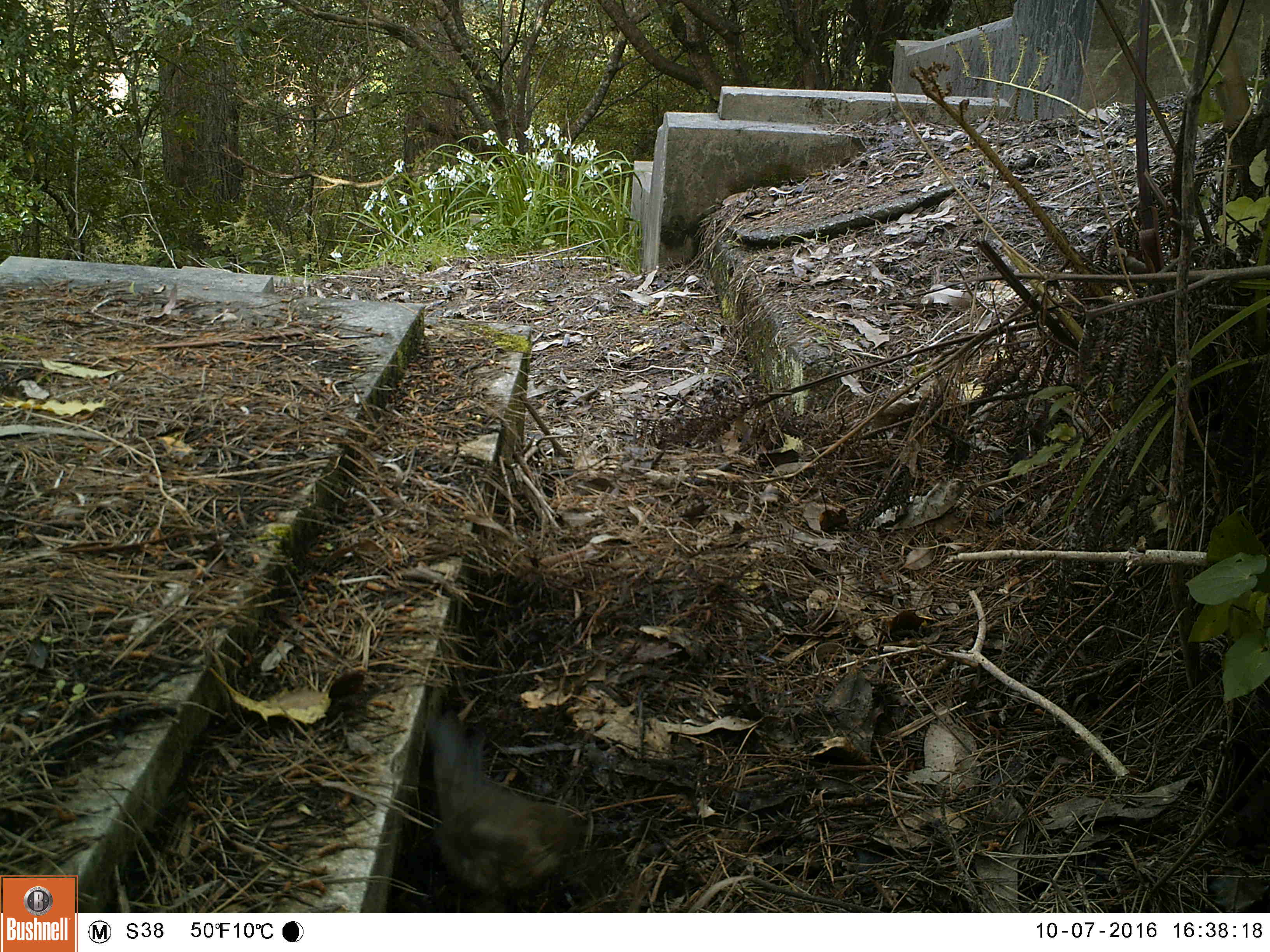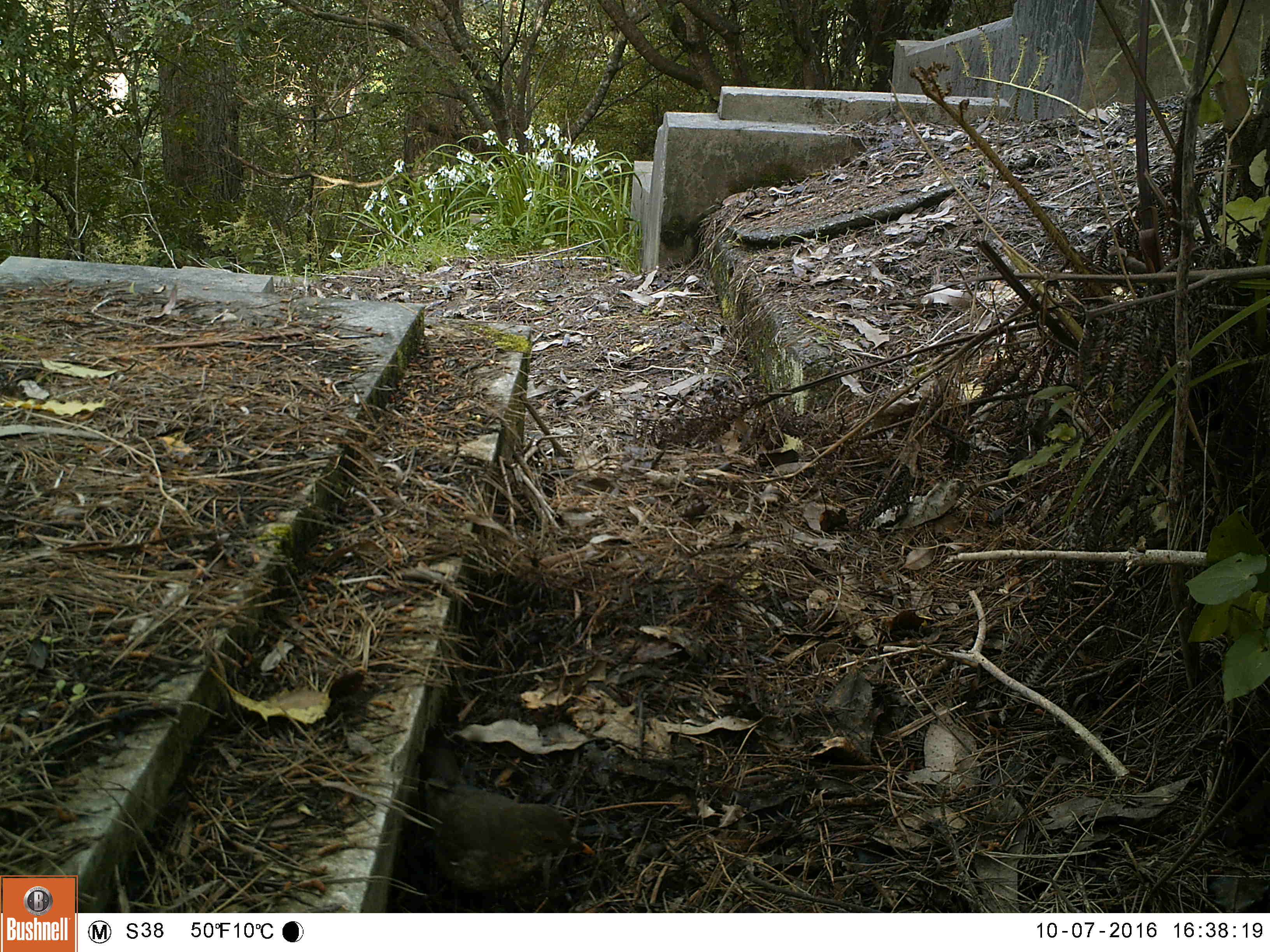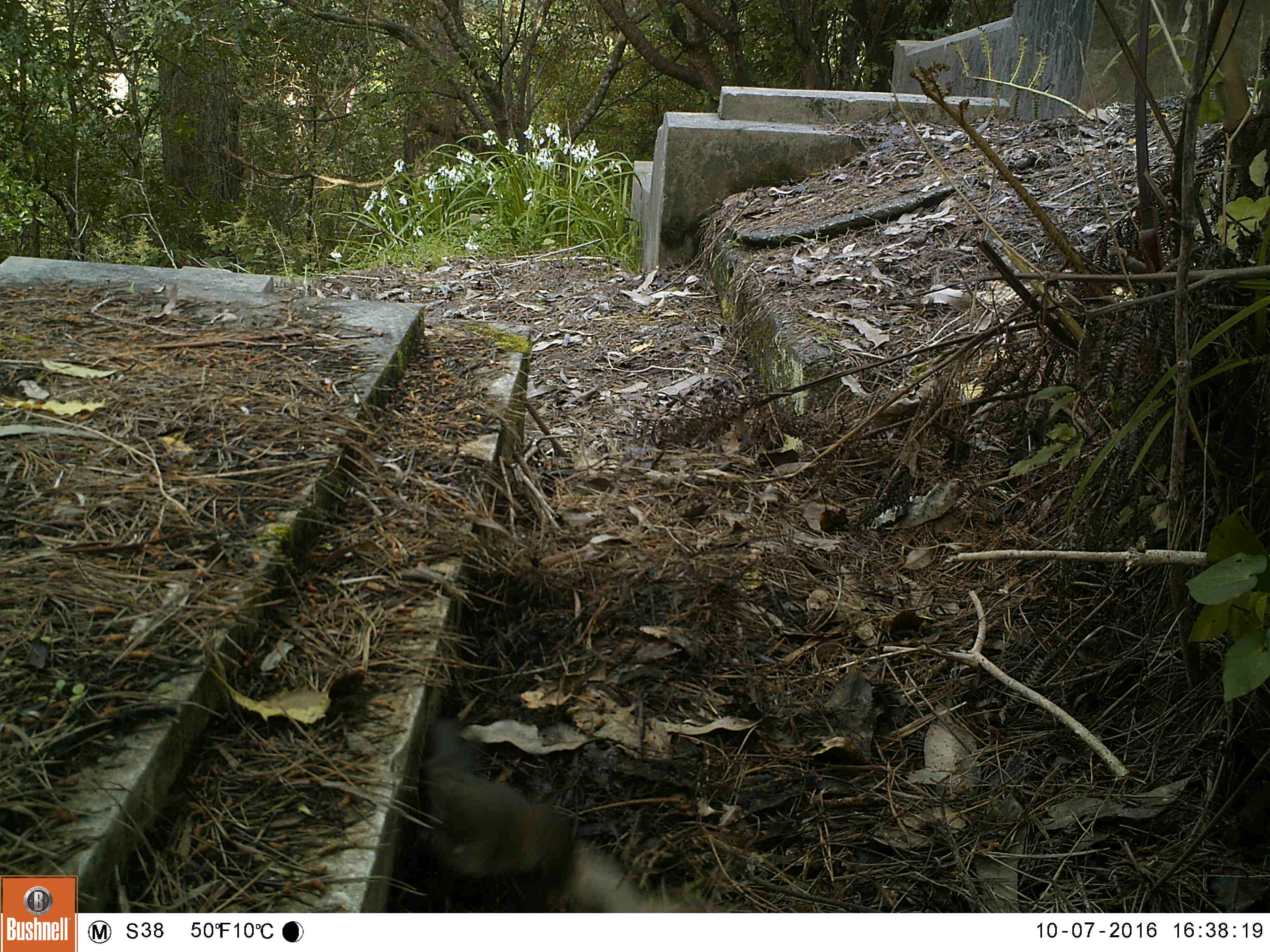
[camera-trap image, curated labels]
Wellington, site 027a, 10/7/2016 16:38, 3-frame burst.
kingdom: Animalia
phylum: Chordata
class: Aves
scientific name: Aves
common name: bird